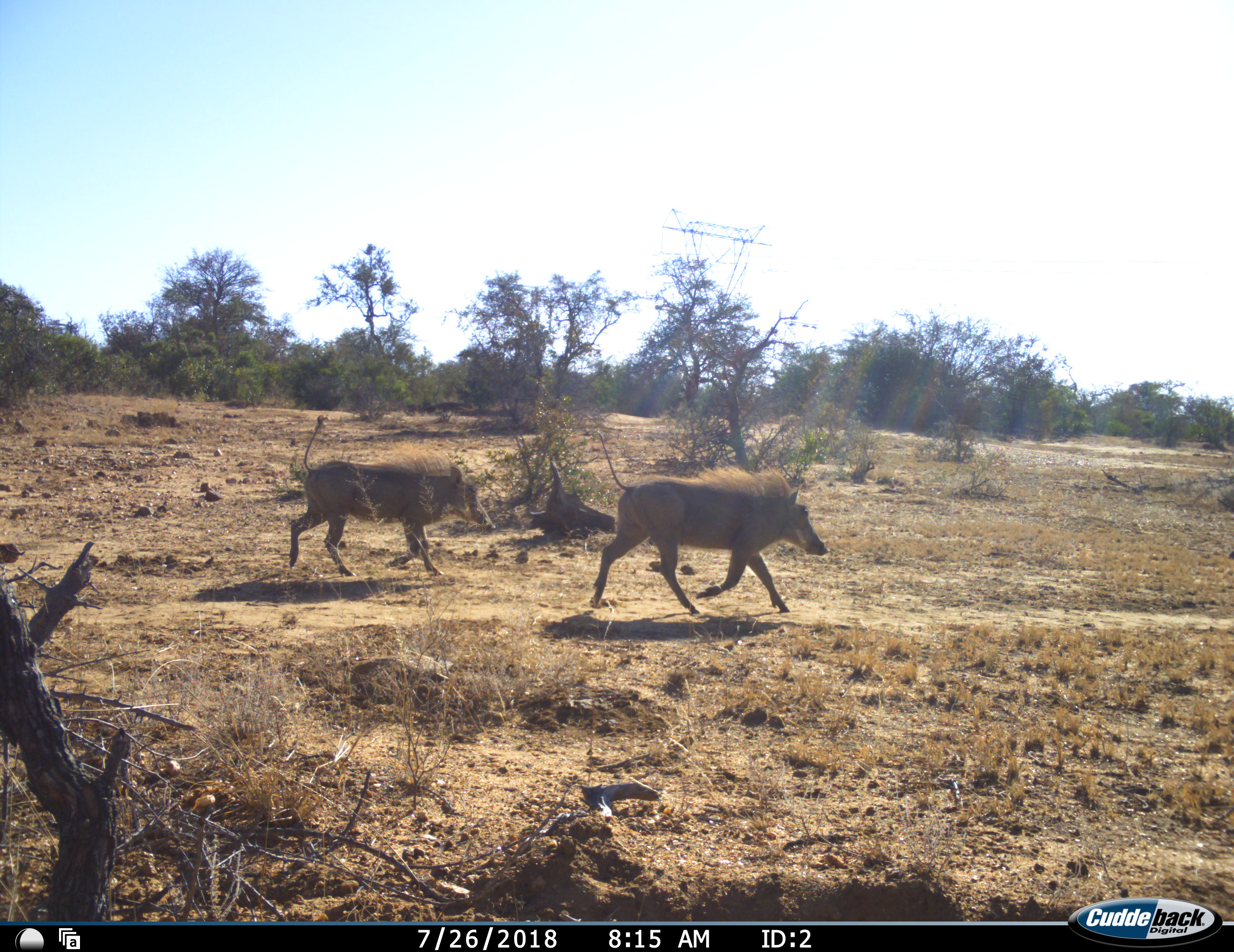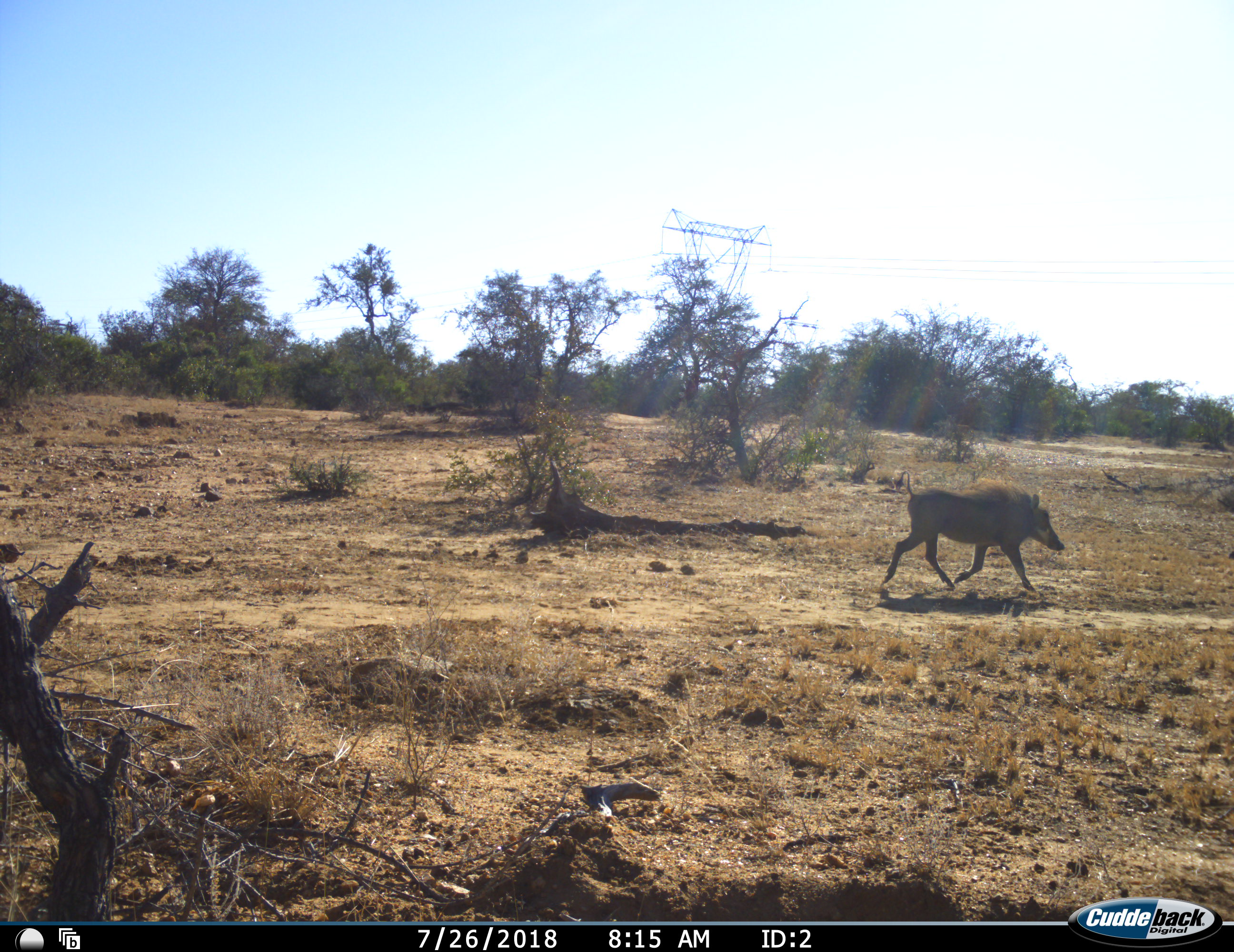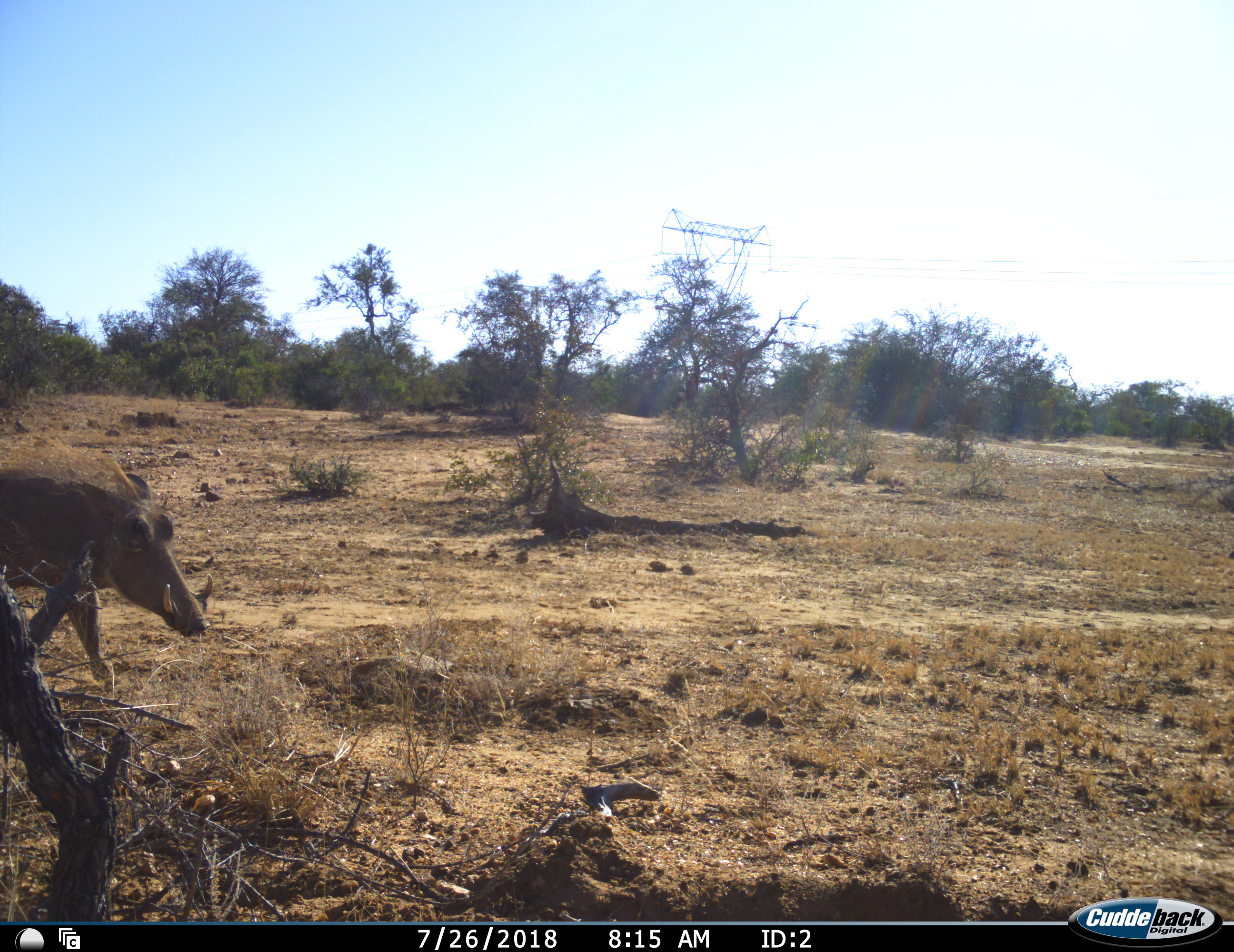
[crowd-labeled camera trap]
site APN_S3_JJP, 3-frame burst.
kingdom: Animalia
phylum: Chordata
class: Mammalia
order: Artiodactyla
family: Suidae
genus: Phacochoerus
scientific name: Phacochoerus africanus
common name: warthog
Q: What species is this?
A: Warthog (Phacochoerus africanus).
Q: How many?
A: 3.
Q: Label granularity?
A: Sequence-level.